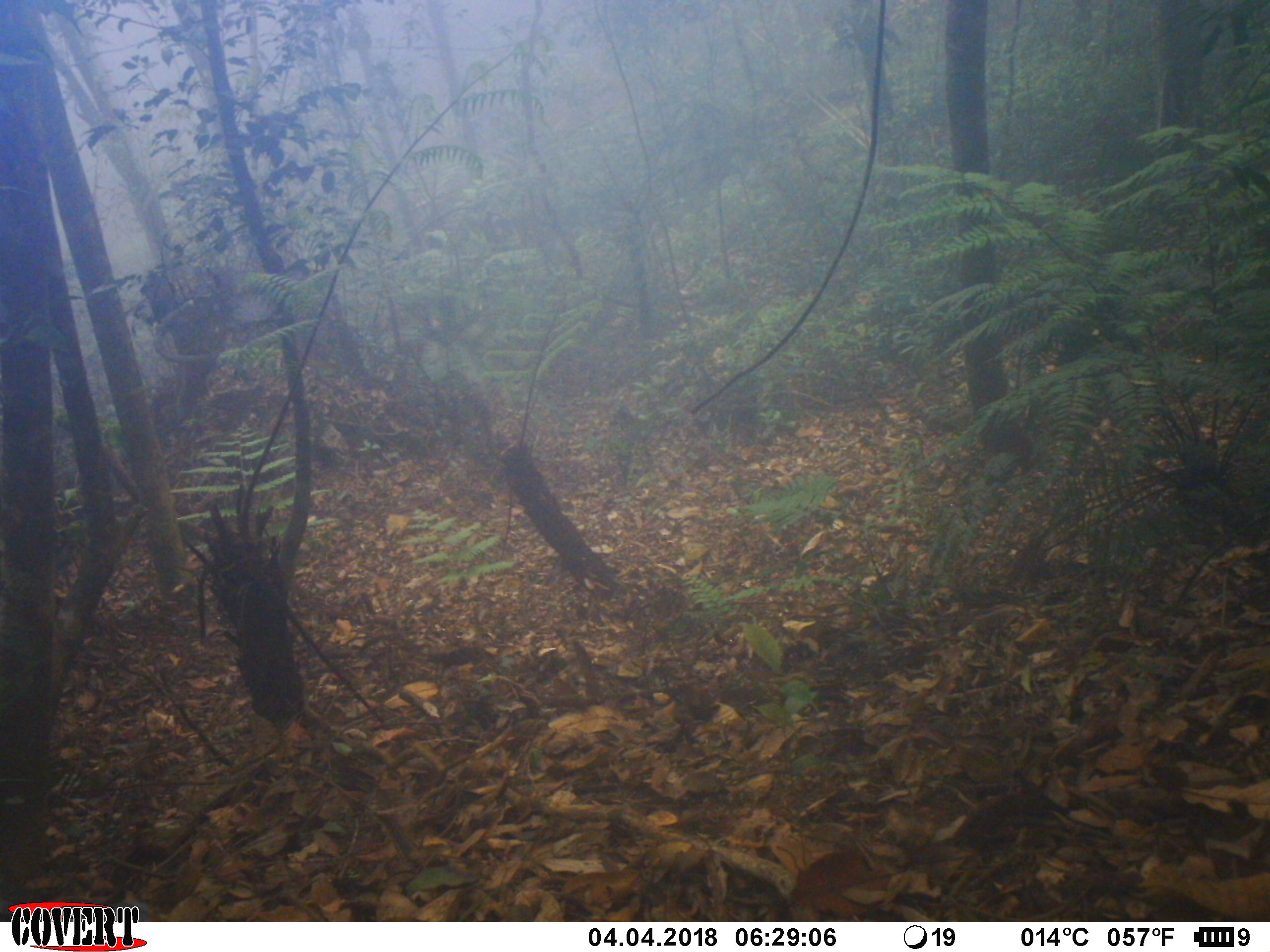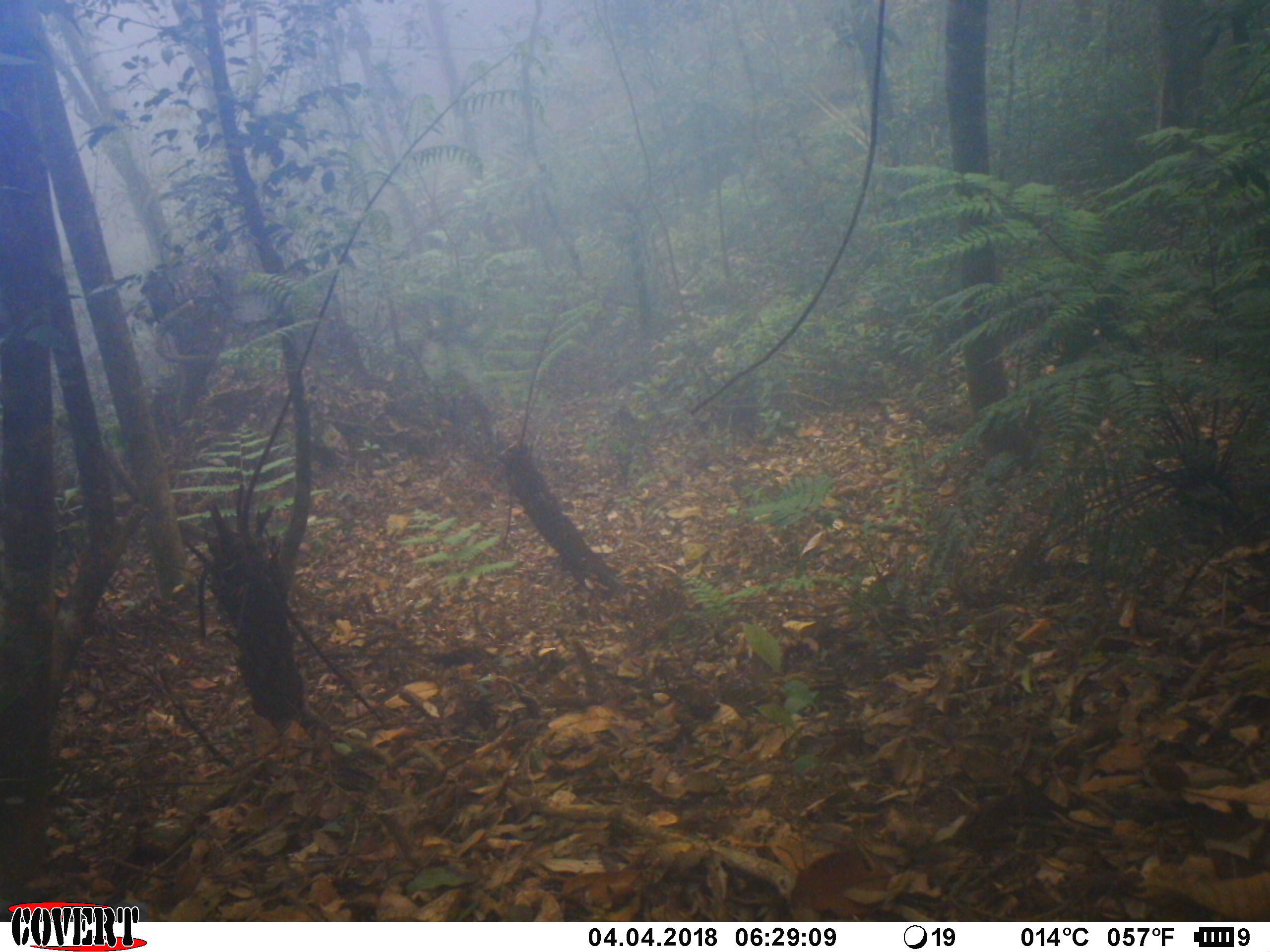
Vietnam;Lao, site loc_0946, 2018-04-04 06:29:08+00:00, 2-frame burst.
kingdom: Animalia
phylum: Chordata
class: Mammalia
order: Artiodactyla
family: Bovidae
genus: Capricornis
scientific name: Capricornis sumatraensis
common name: chinese serow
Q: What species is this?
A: Chinese serow (Capricornis sumatraensis).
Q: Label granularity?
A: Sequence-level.